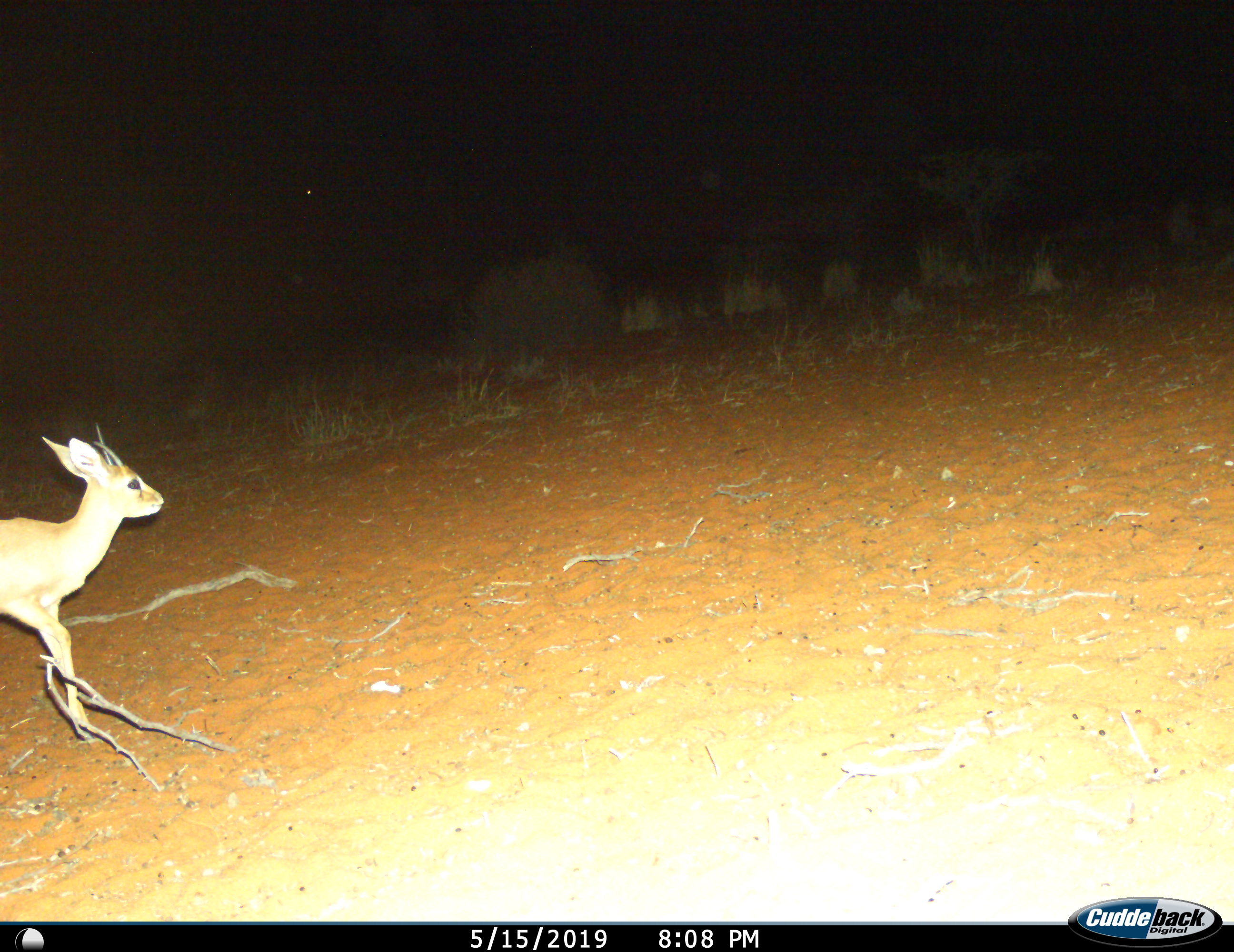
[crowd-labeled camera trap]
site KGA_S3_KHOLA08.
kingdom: Animalia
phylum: Chordata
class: Mammalia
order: Artiodactyla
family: Bovidae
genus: Raphicerus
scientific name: Raphicerus campestris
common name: steenbok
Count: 1.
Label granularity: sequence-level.